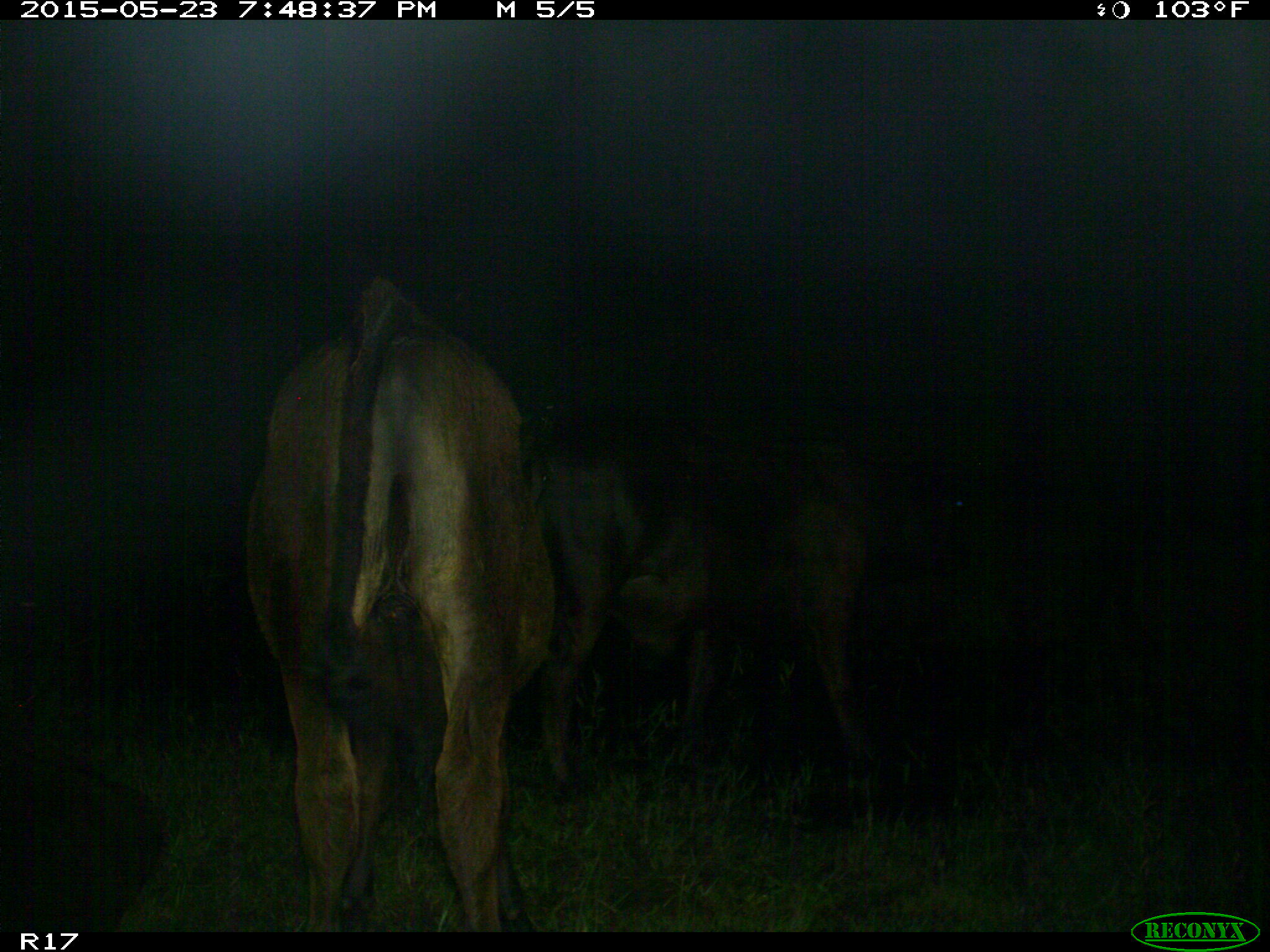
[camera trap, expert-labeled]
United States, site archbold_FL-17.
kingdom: Animalia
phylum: Chordata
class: Mammalia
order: Artiodactyla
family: Bovidae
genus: Bos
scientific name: Bos taurus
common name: domestic cow